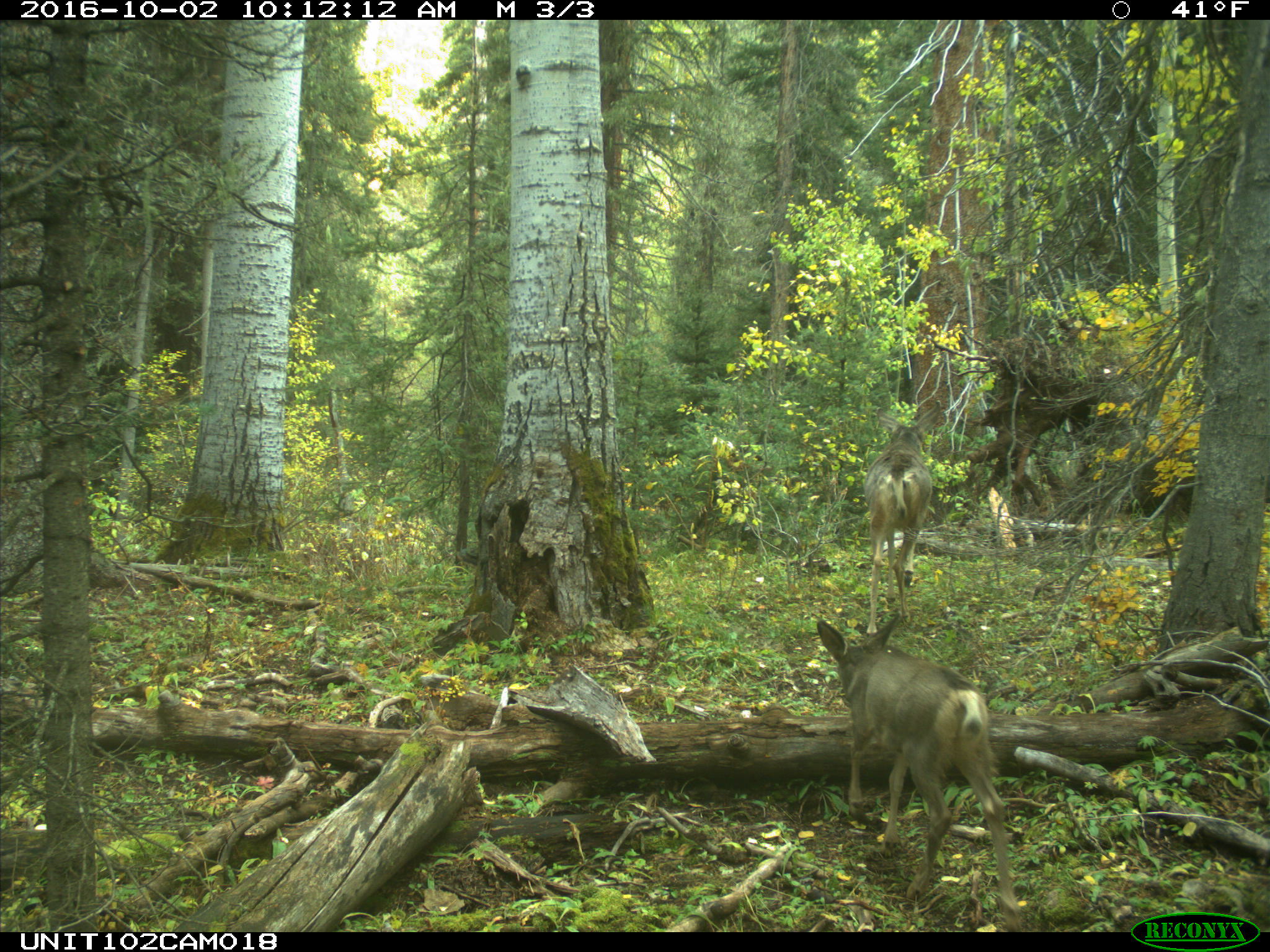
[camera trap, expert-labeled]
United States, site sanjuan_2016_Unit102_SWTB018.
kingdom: Animalia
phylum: Chordata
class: Mammalia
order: Artiodactyla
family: Cervidae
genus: Odocoileus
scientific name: Odocoileus hemionus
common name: mule deer